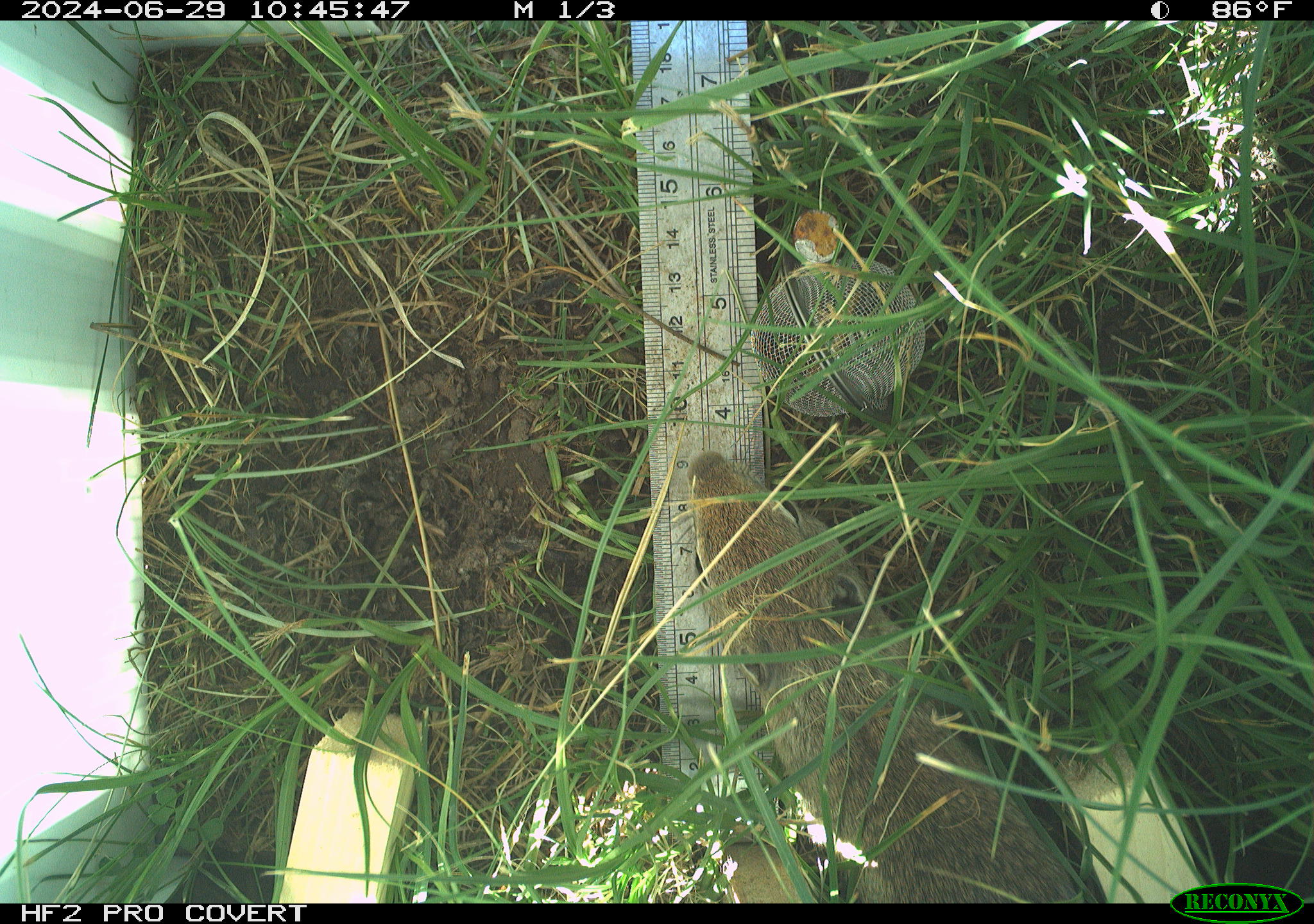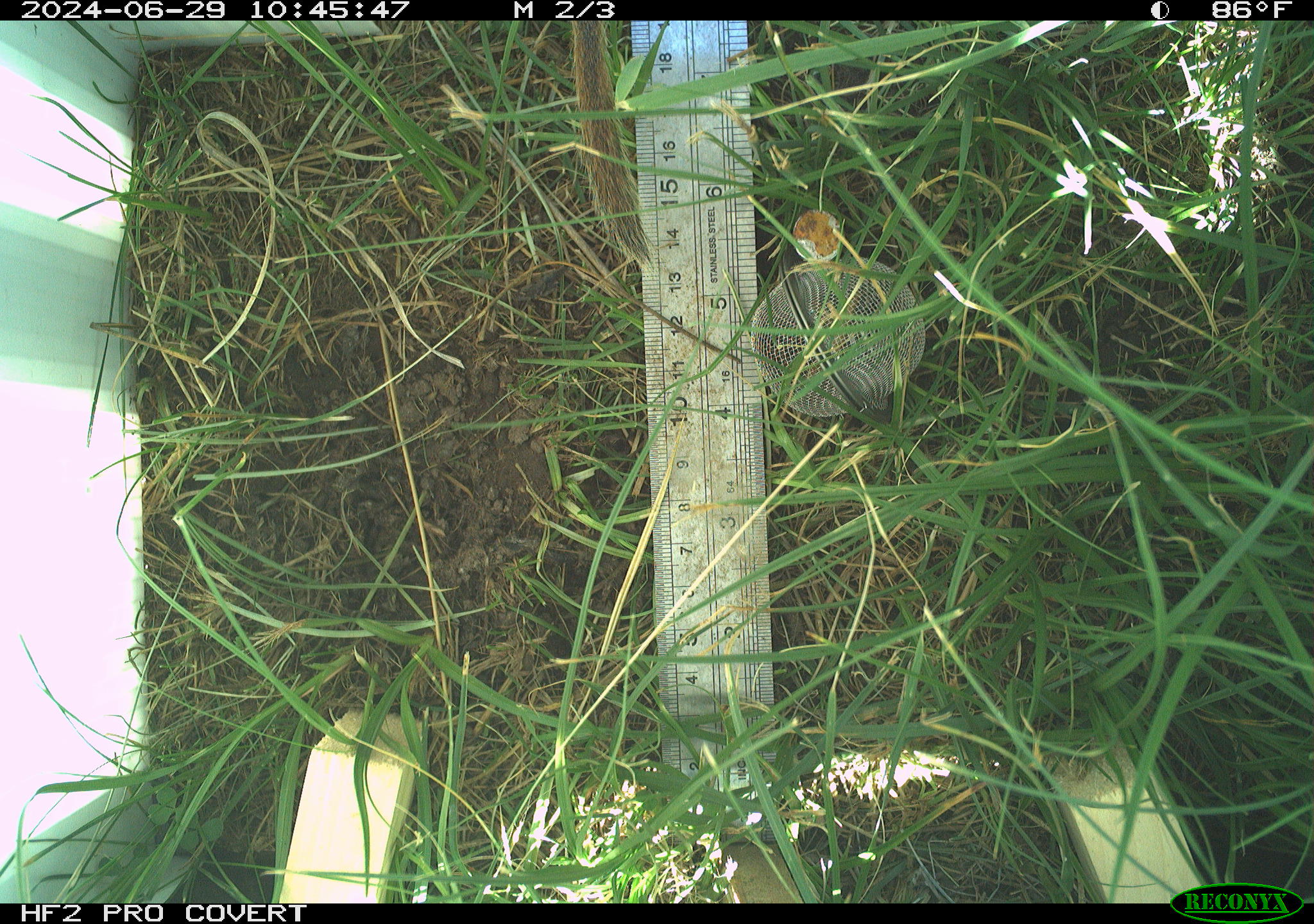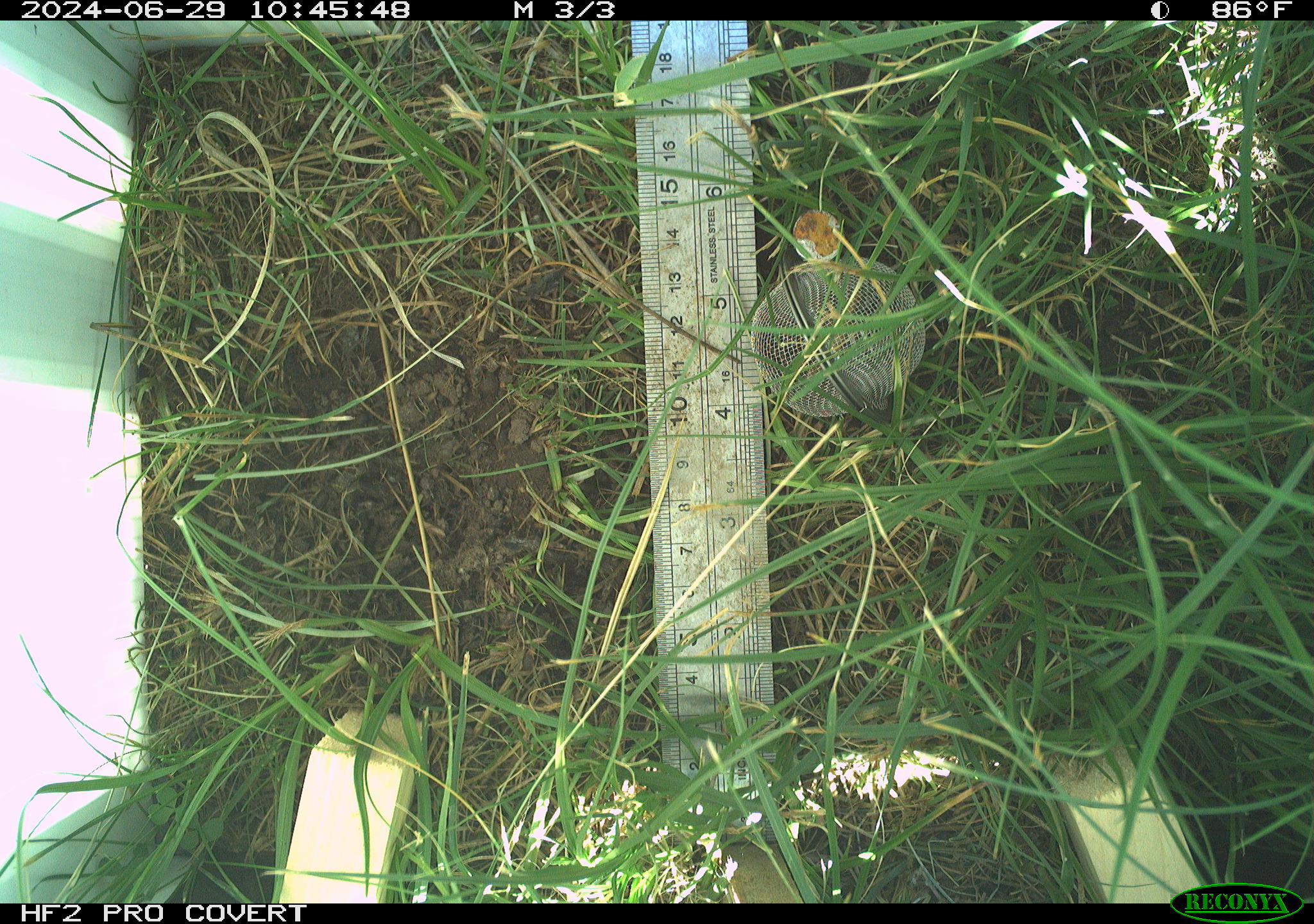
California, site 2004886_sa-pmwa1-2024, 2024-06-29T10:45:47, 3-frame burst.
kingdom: Animalia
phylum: Chordata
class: Mammalia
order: Rodentia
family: Sciuridae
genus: Urocitellus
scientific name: Urocitellus beldingi beldingi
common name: belding's ground squirrel